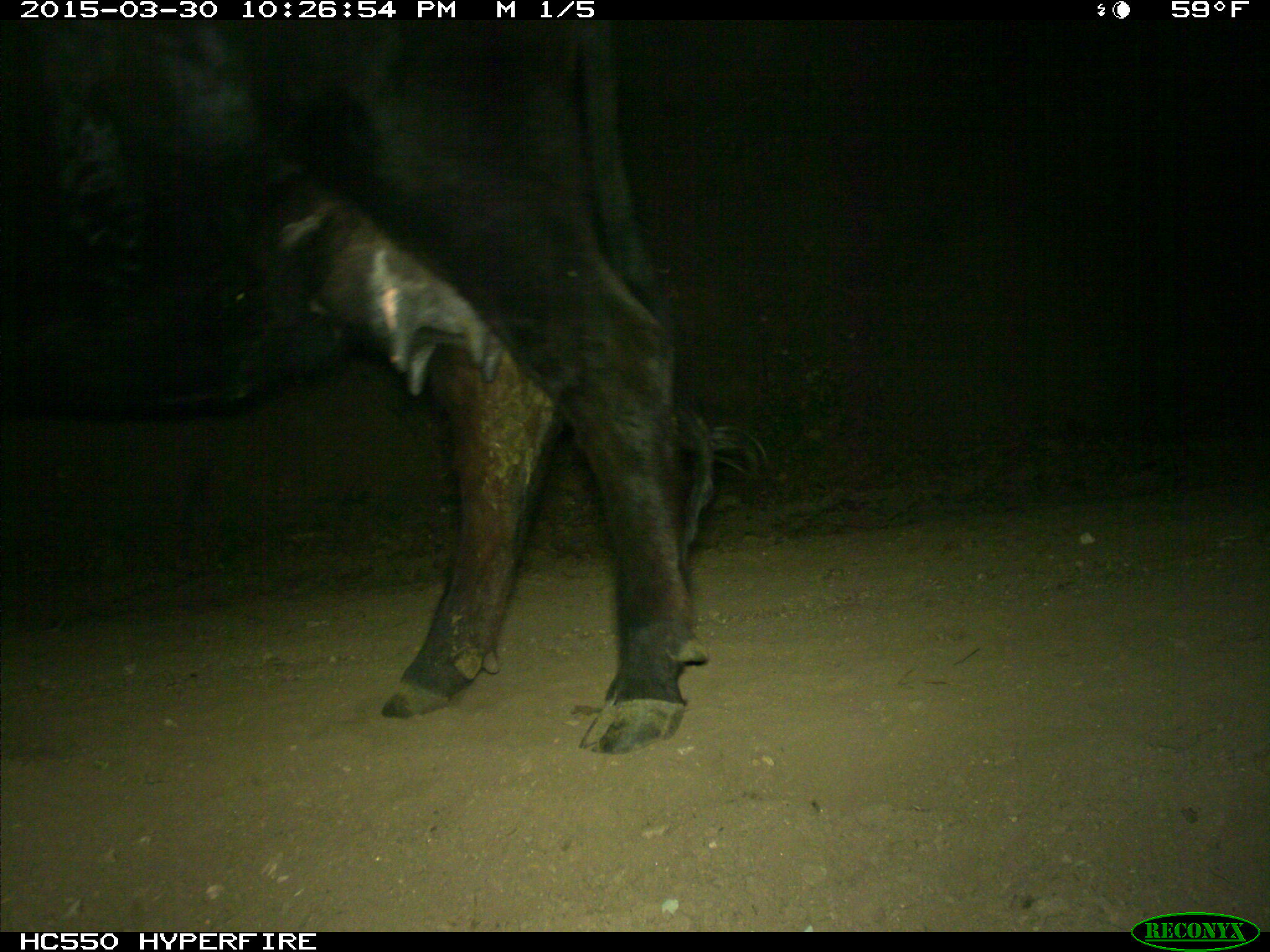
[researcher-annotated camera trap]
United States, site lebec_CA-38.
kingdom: Animalia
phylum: Chordata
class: Mammalia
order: Artiodactyla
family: Bovidae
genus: Bos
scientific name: Bos taurus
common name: domestic cow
Bos taurus (domestic cow).